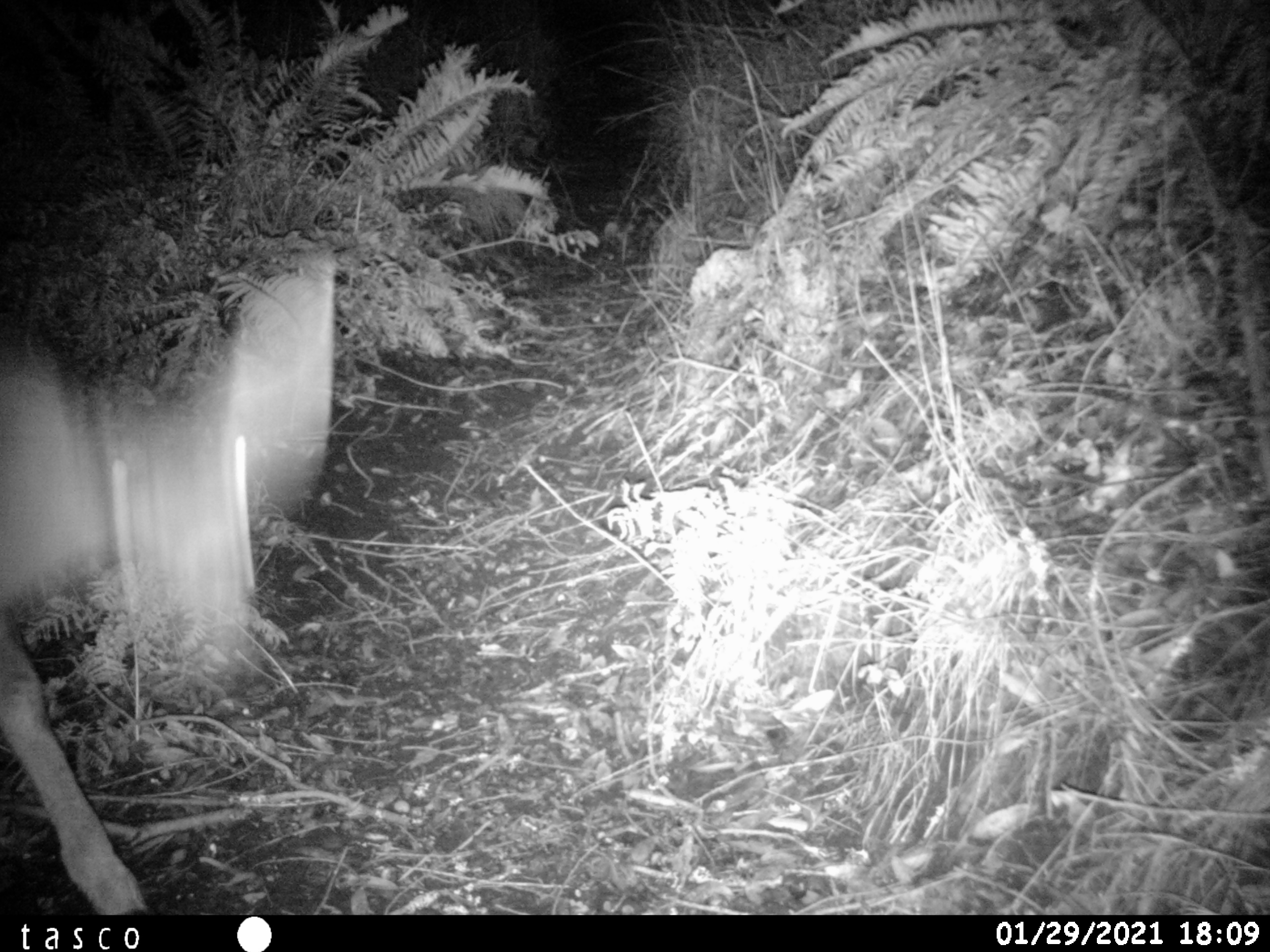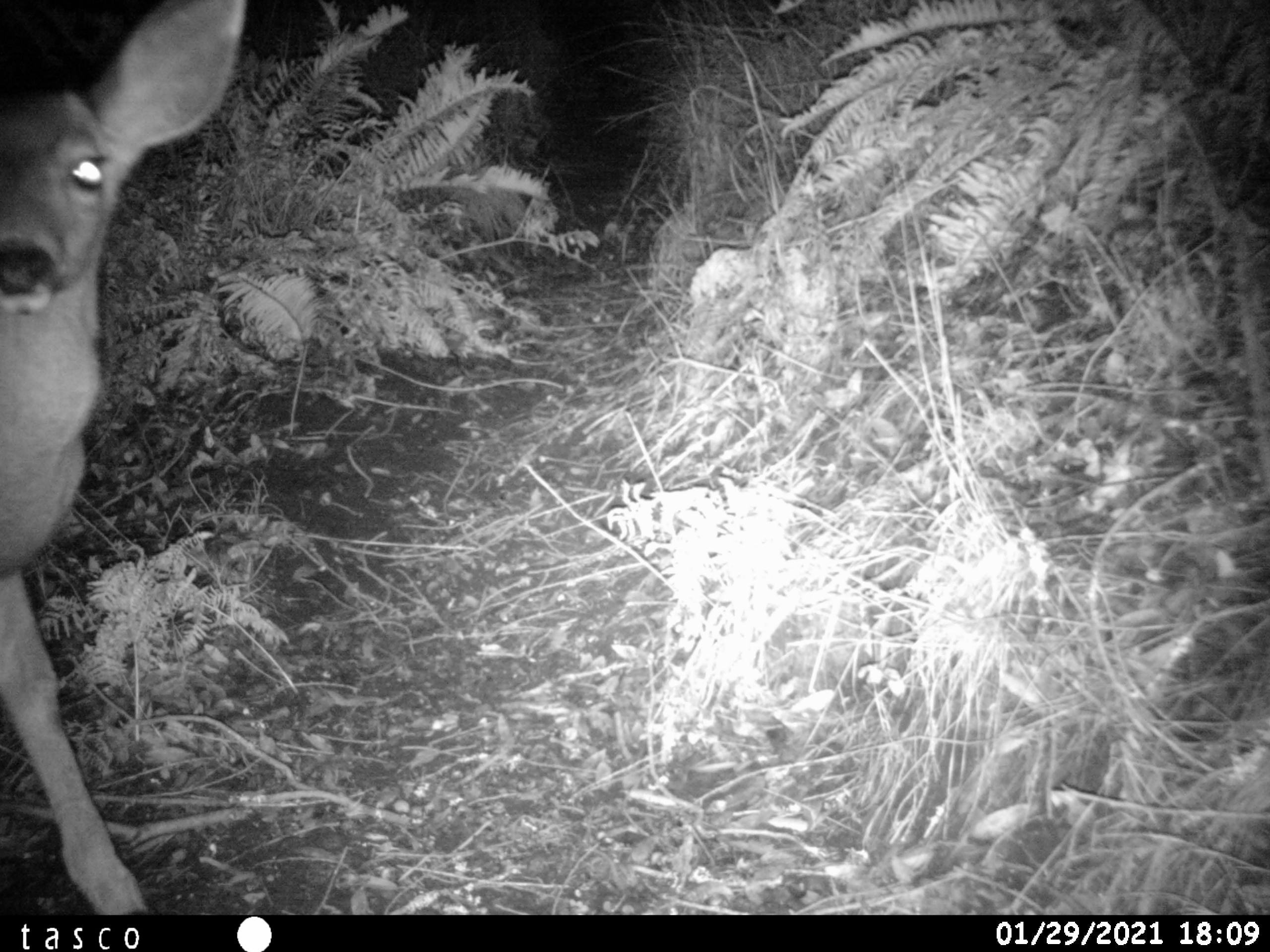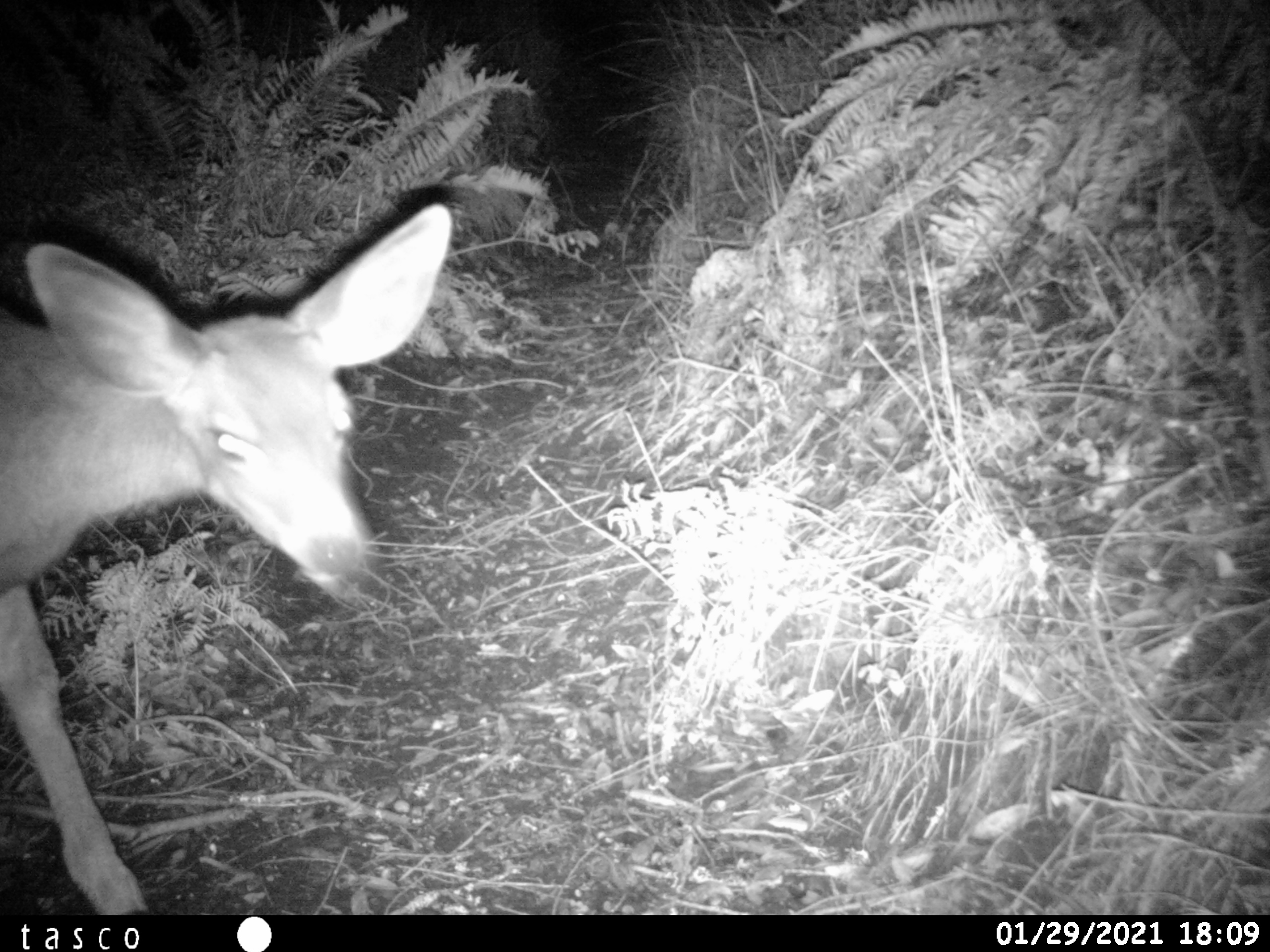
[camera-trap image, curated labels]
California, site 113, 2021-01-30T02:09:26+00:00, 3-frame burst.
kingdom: Animalia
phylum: Chordata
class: Mammalia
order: Artiodactyla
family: Cervidae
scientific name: Cervidae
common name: elk or deer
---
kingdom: Animalia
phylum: Chordata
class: Mammalia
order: Artiodactyla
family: Cervidae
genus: Odocoileus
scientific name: Odocoileus hemionus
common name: mule deer